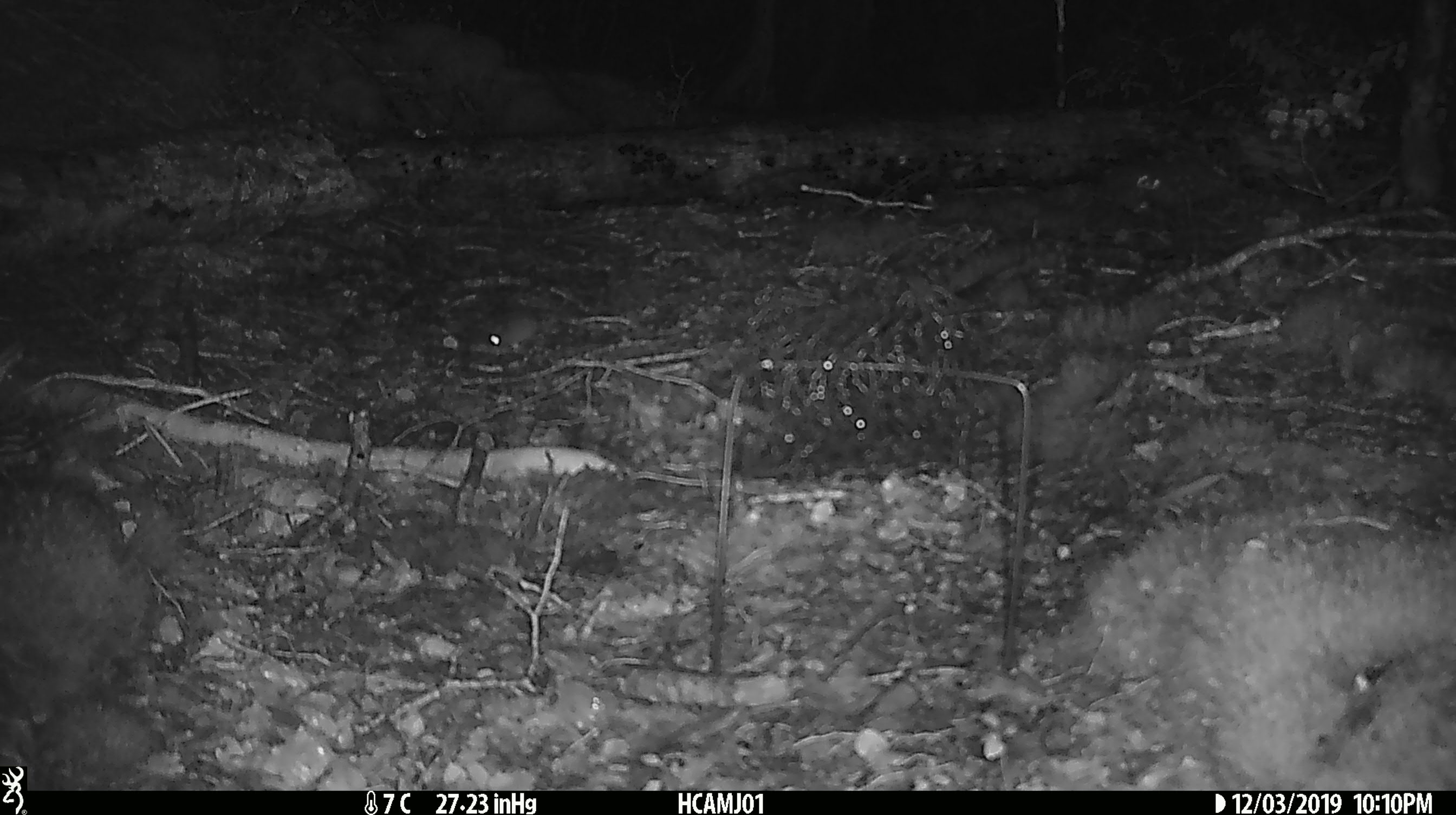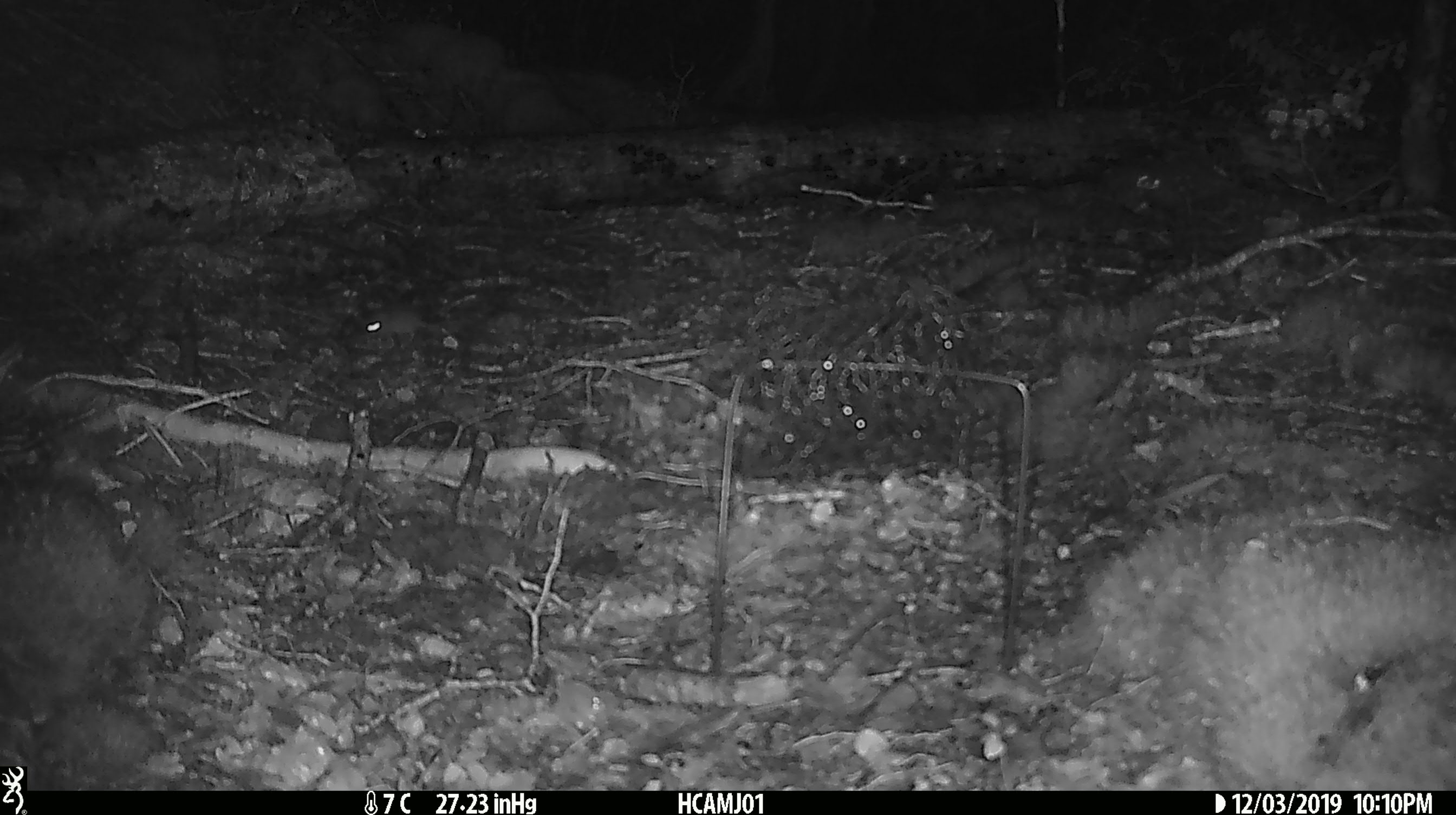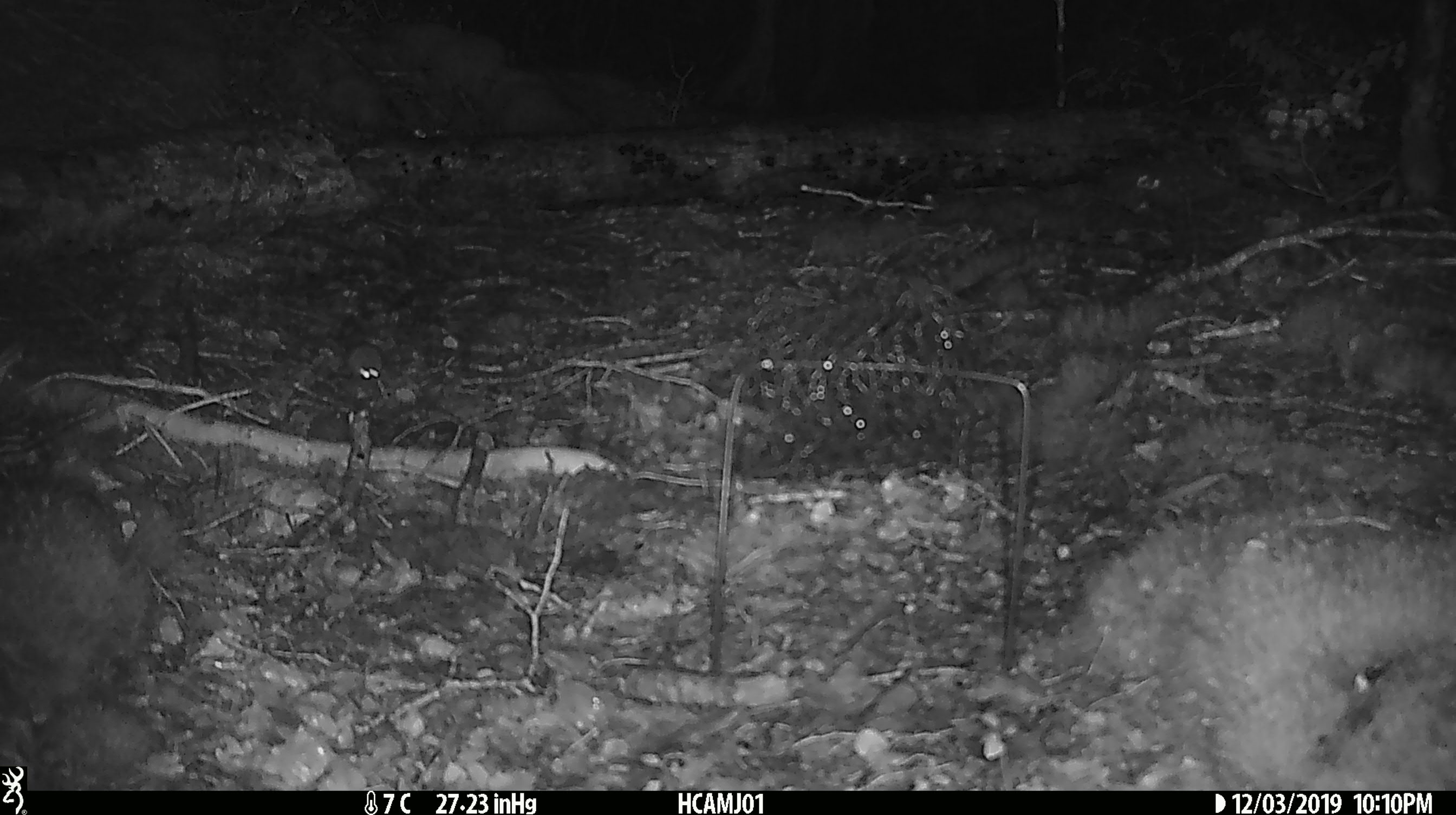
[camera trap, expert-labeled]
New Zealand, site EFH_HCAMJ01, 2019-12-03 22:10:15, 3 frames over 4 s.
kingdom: Animalia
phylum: Chordata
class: Mammalia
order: Rodentia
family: Muridae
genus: Mus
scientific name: Mus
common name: mouse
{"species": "mouse (Mus)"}